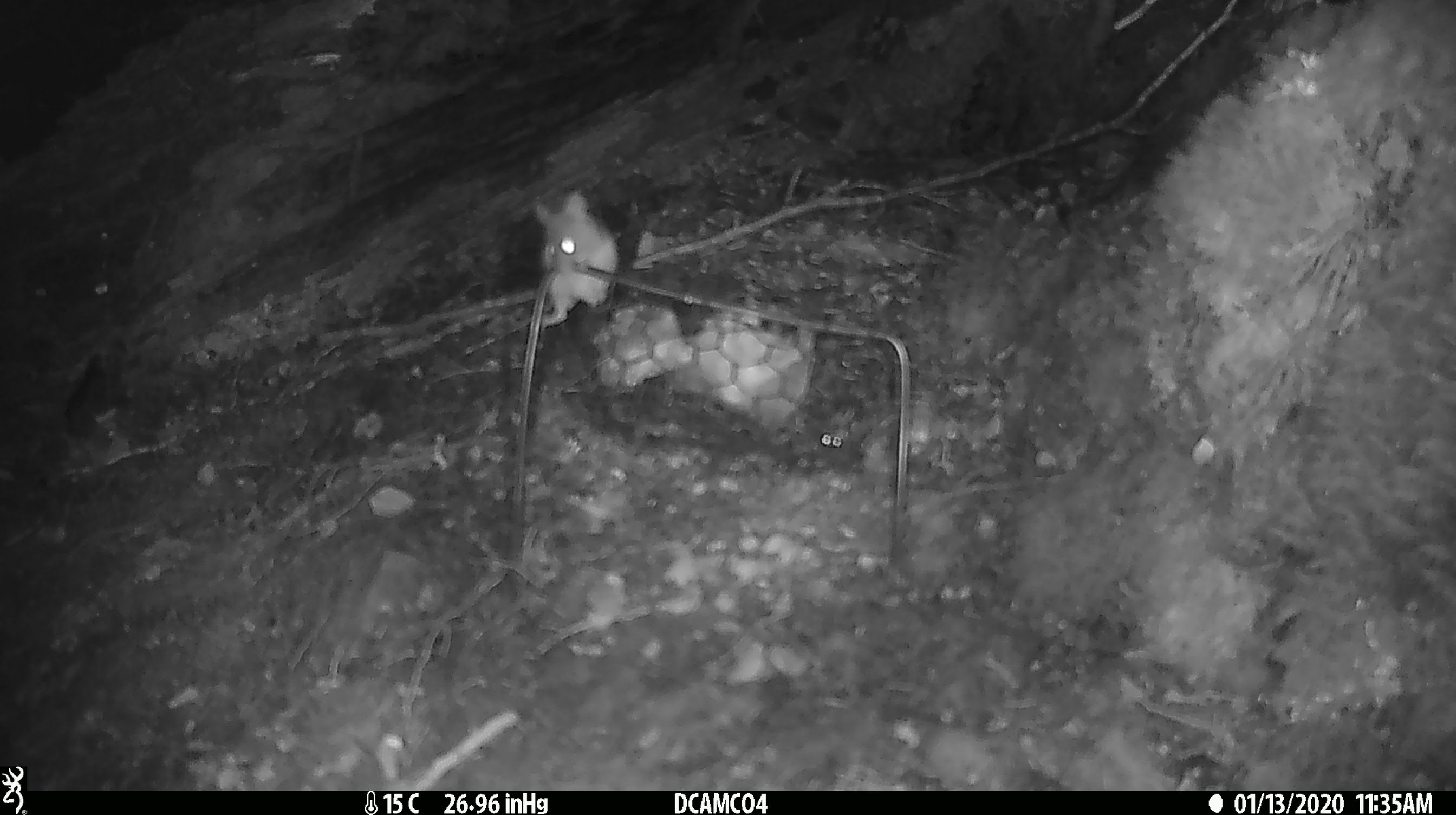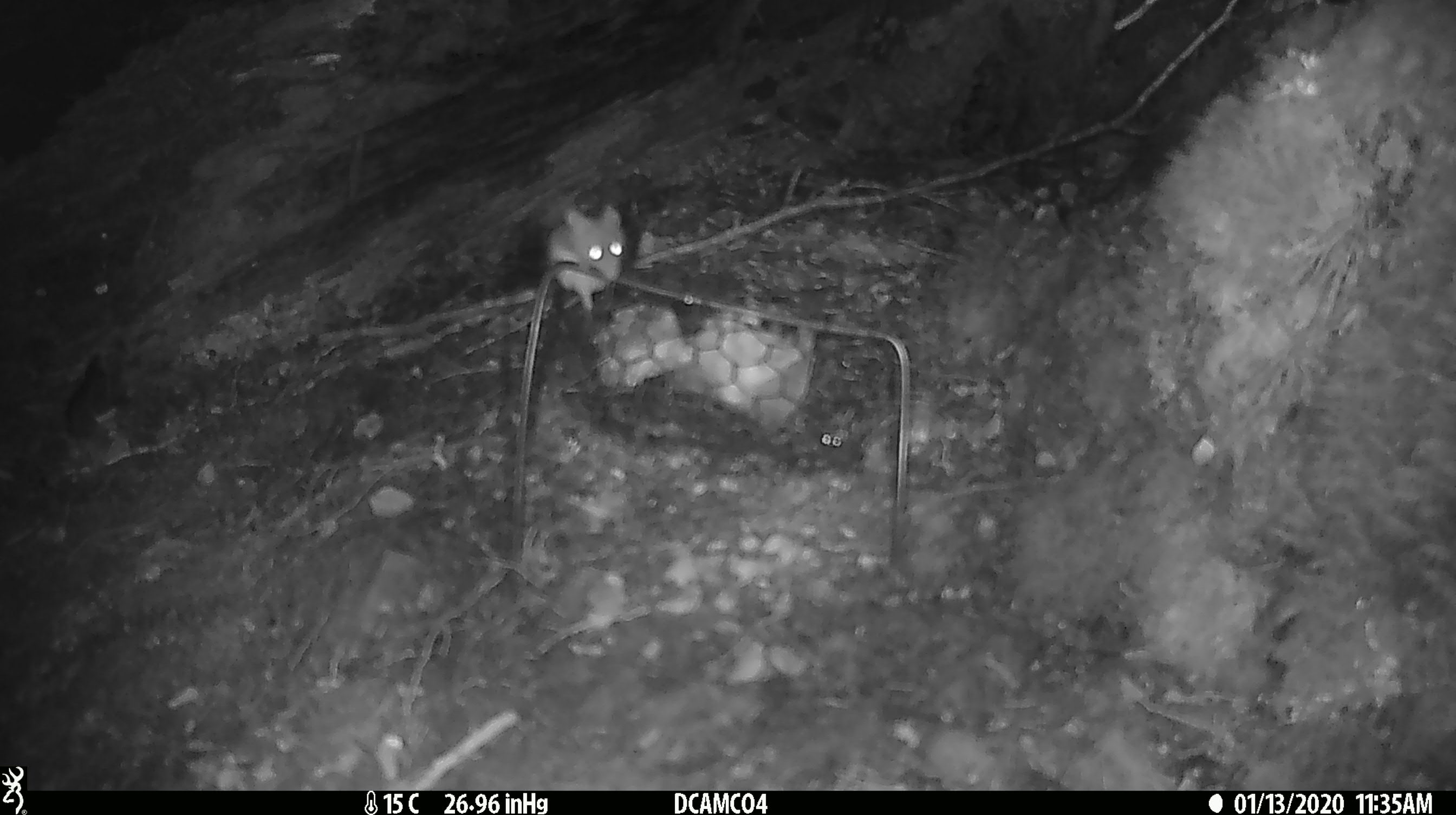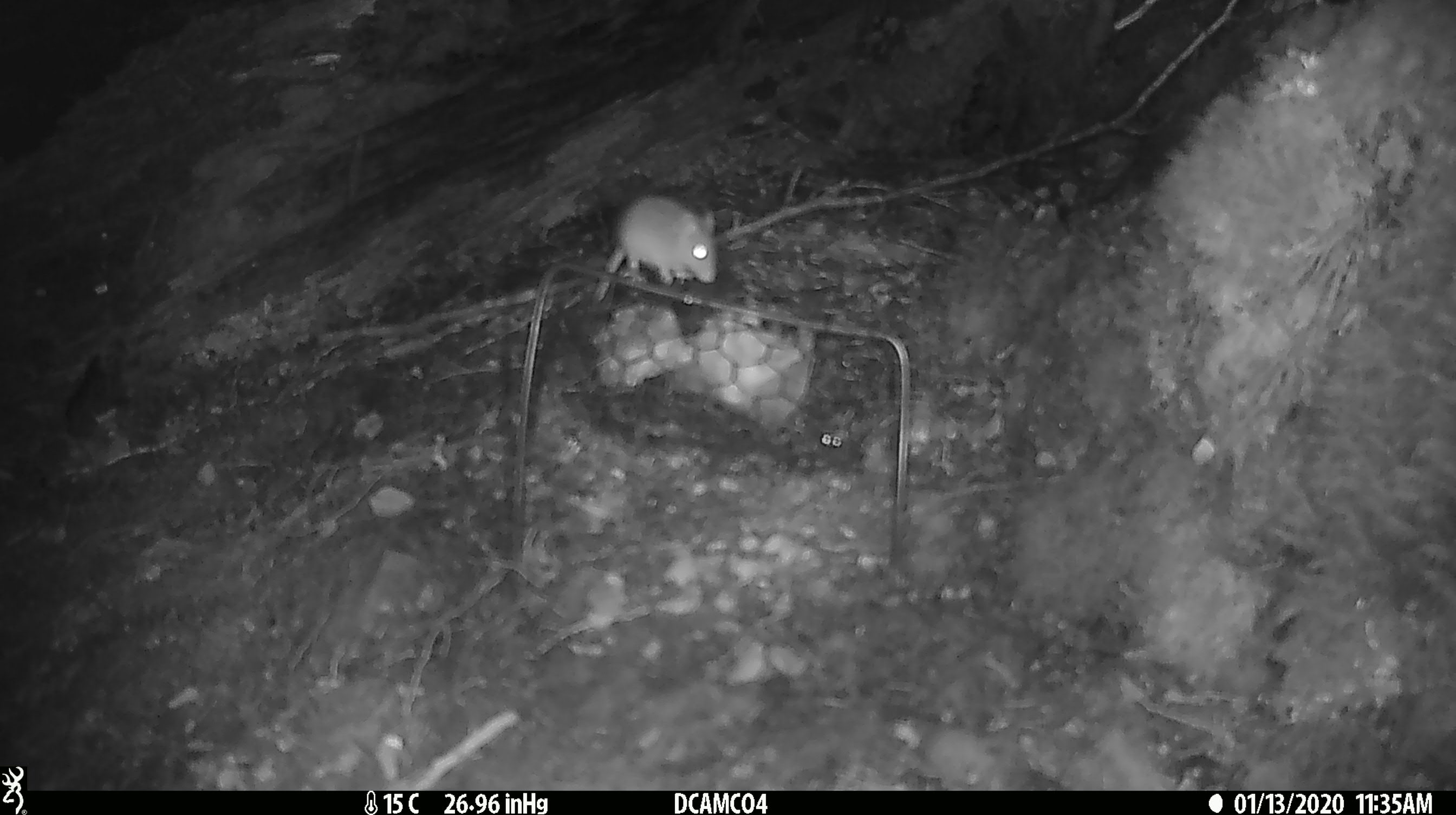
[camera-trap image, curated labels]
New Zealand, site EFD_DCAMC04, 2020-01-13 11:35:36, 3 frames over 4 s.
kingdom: Animalia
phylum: Chordata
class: Mammalia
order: Rodentia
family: Muridae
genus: Mus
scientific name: Mus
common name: mouse